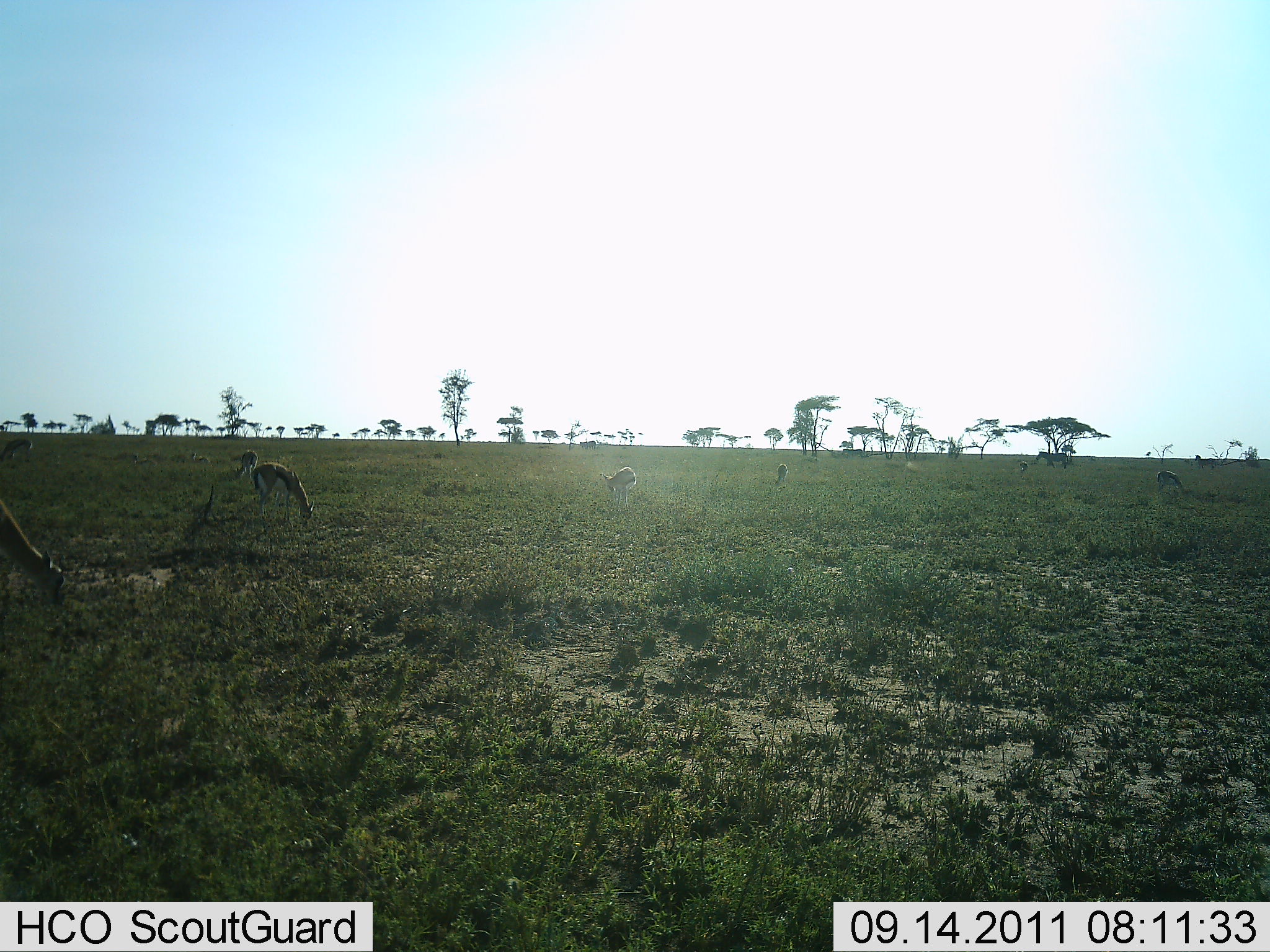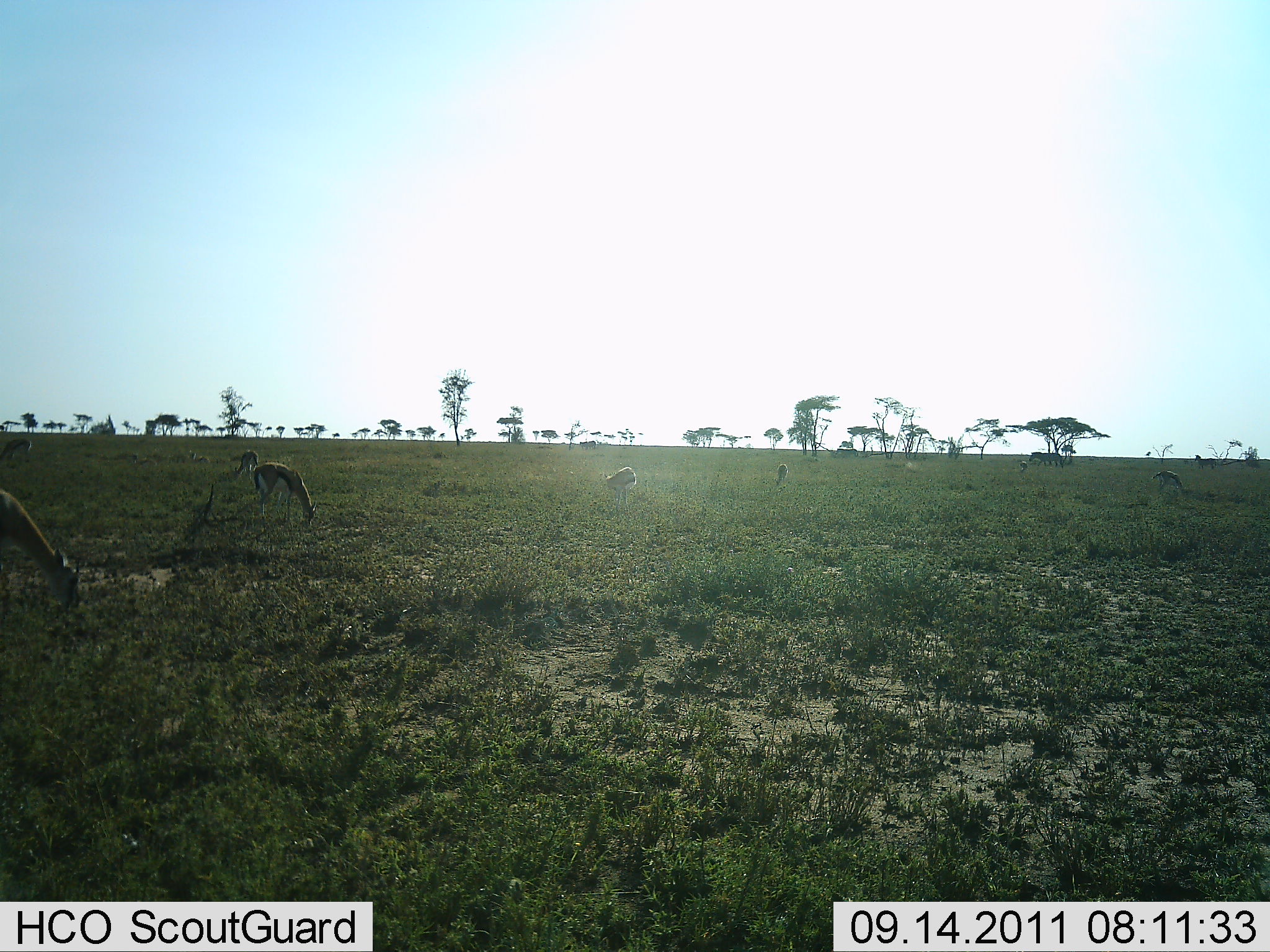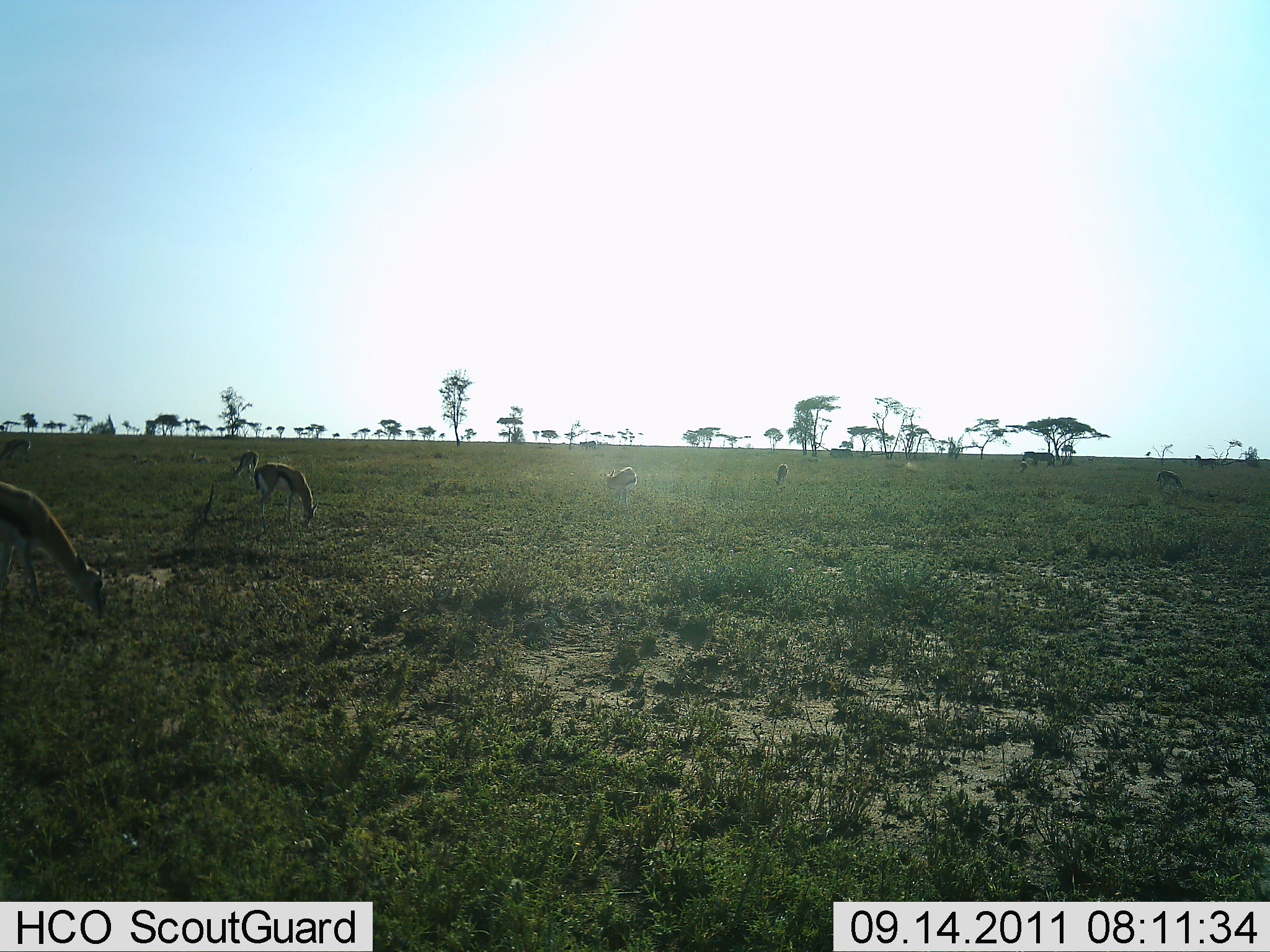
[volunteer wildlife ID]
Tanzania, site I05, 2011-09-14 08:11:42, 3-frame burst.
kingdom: Animalia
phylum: Chordata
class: Mammalia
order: Artiodactyla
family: Bovidae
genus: Eudorcas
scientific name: Eudorcas thomsonii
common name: thomson's gazelle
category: gazellethomsons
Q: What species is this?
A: Gazellethomsons (thomson's gazelle) (Eudorcas thomsonii).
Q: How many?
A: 7.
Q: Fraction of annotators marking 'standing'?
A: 38%.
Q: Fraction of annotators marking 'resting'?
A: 0%.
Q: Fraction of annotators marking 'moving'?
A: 6%.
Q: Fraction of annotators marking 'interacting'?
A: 0%.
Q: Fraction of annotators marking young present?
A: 0%.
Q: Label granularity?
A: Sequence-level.